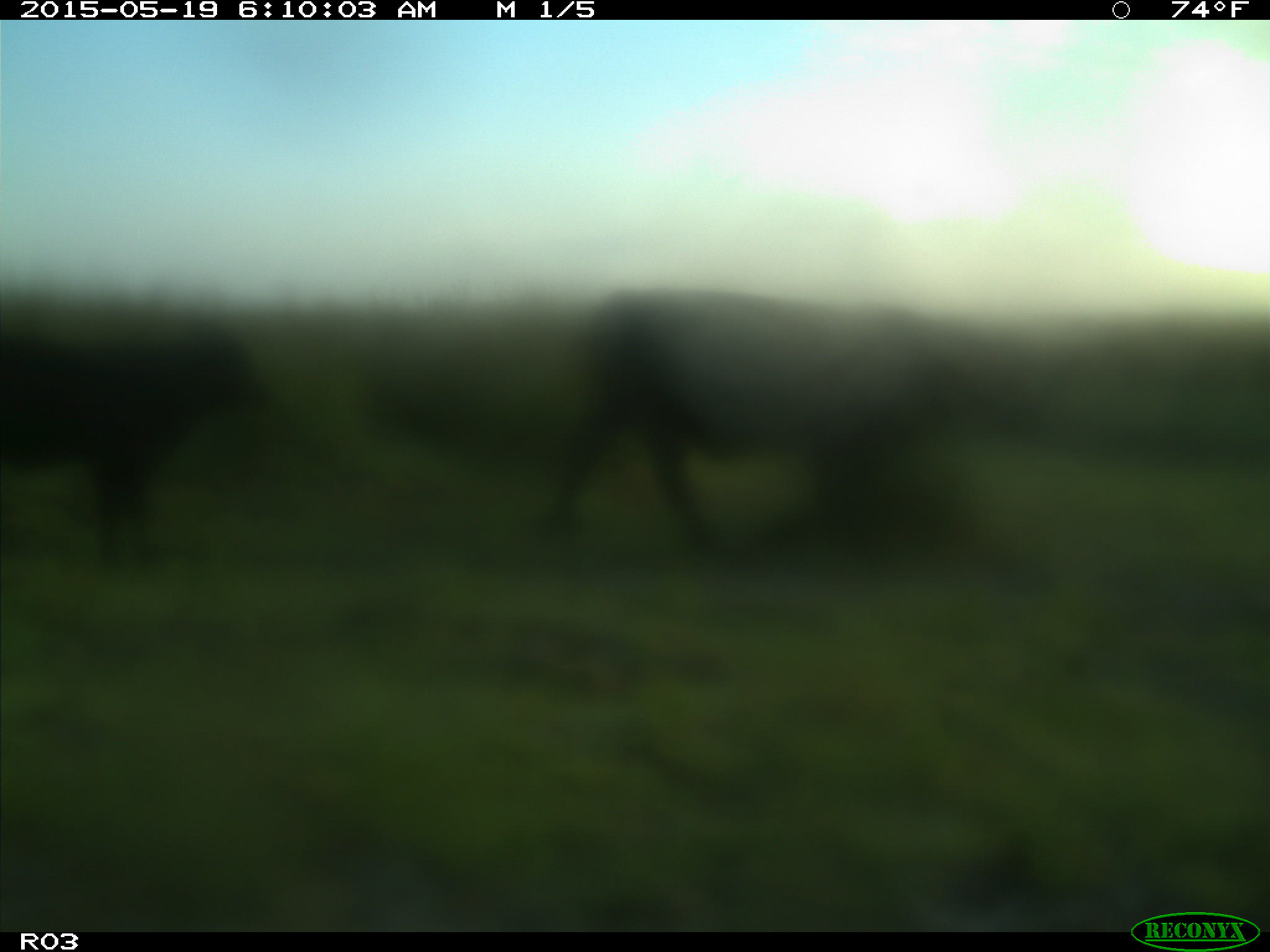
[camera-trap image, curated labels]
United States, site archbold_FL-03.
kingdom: Animalia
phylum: Chordata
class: Mammalia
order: Artiodactyla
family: Bovidae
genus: Bos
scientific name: Bos taurus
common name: domestic cow